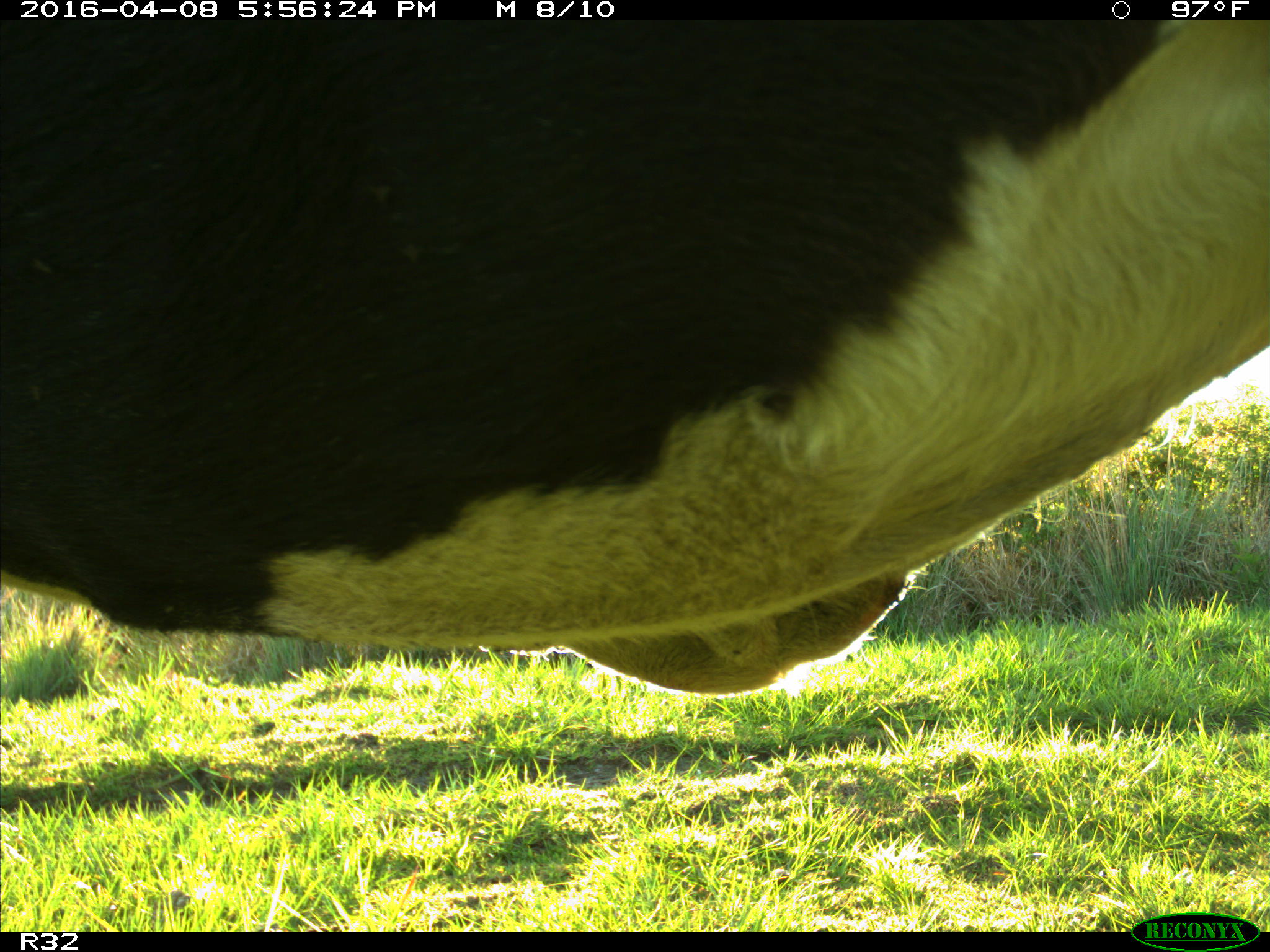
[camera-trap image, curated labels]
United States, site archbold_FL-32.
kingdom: Animalia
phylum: Chordata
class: Mammalia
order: Artiodactyla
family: Bovidae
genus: Bos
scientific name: Bos taurus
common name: domestic cow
Bos taurus (domestic cow).